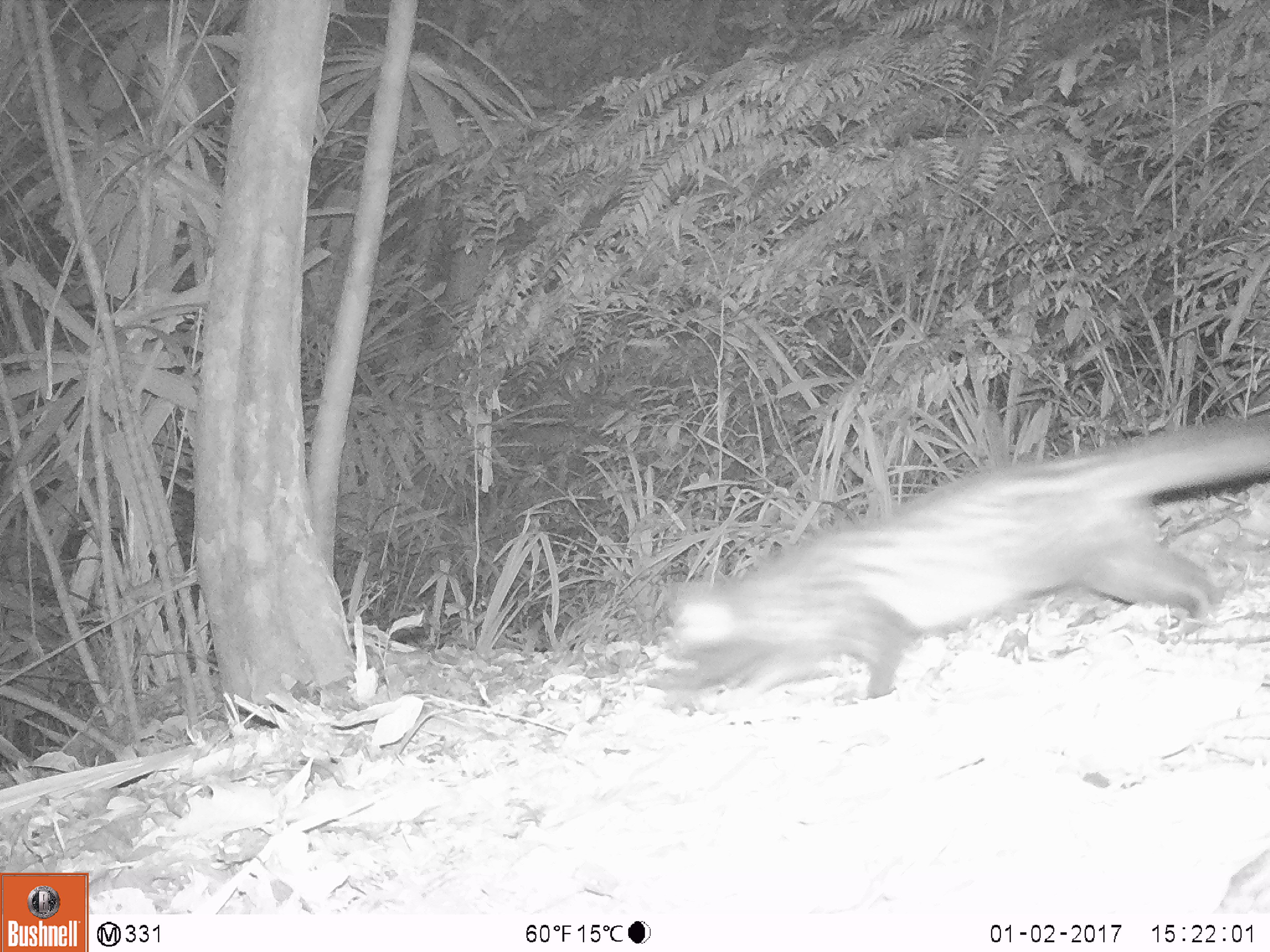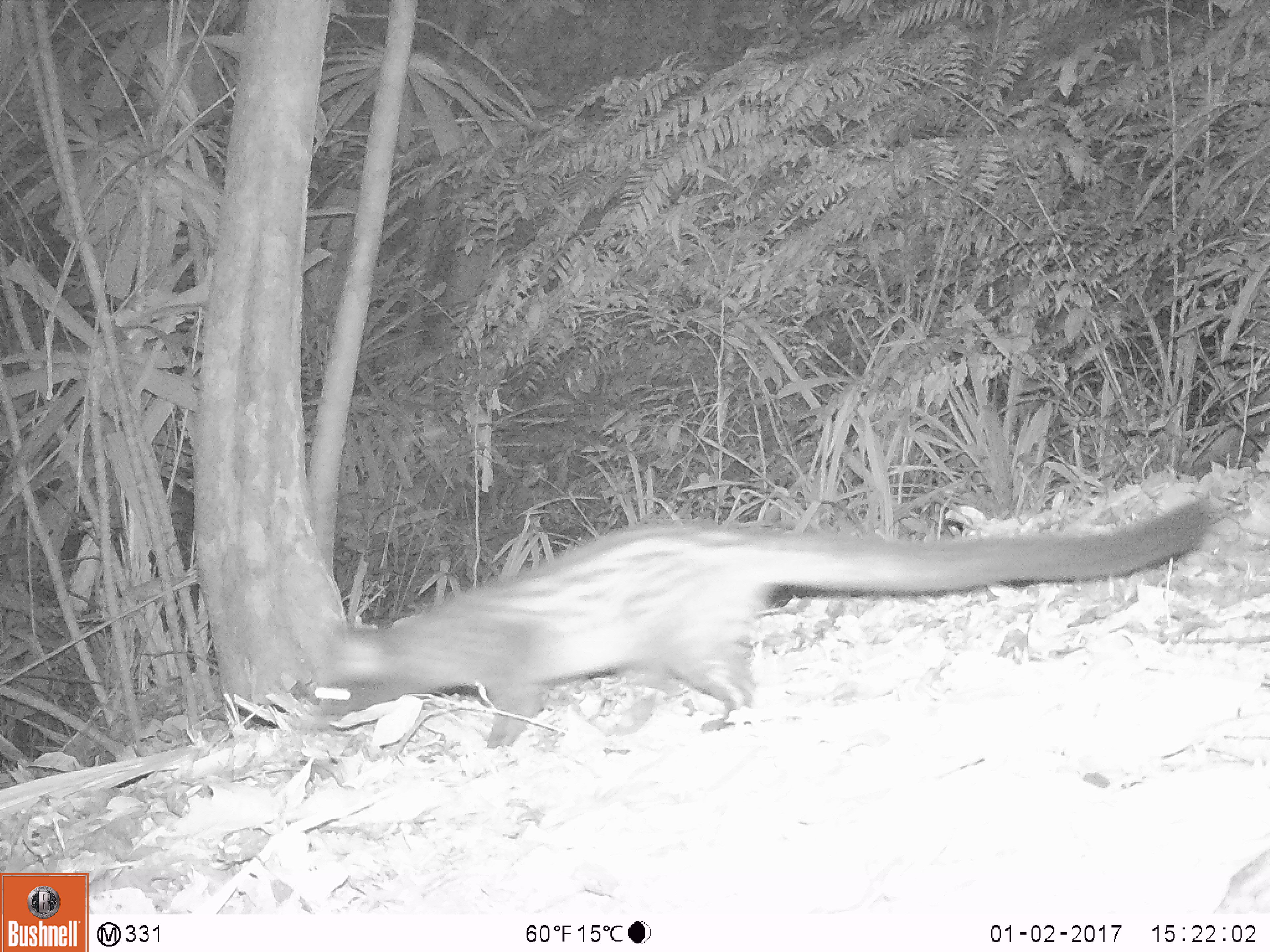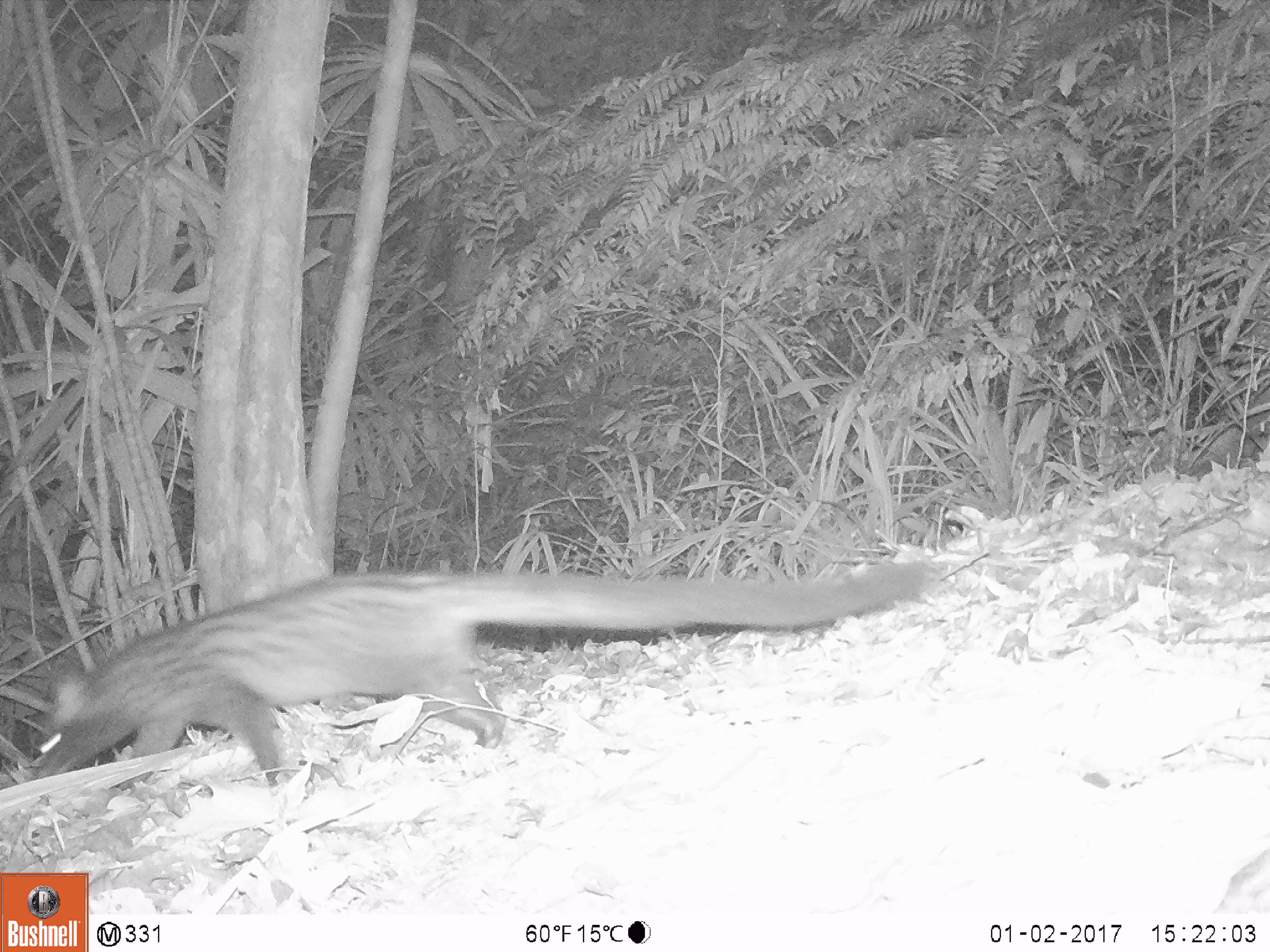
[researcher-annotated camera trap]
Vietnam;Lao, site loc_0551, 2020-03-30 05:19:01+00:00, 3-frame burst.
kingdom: Animalia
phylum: Chordata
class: Mammalia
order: Carnivora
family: Viverridae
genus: Paradoxurus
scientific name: Paradoxurus hermaphroditus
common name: common palm civet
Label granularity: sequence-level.